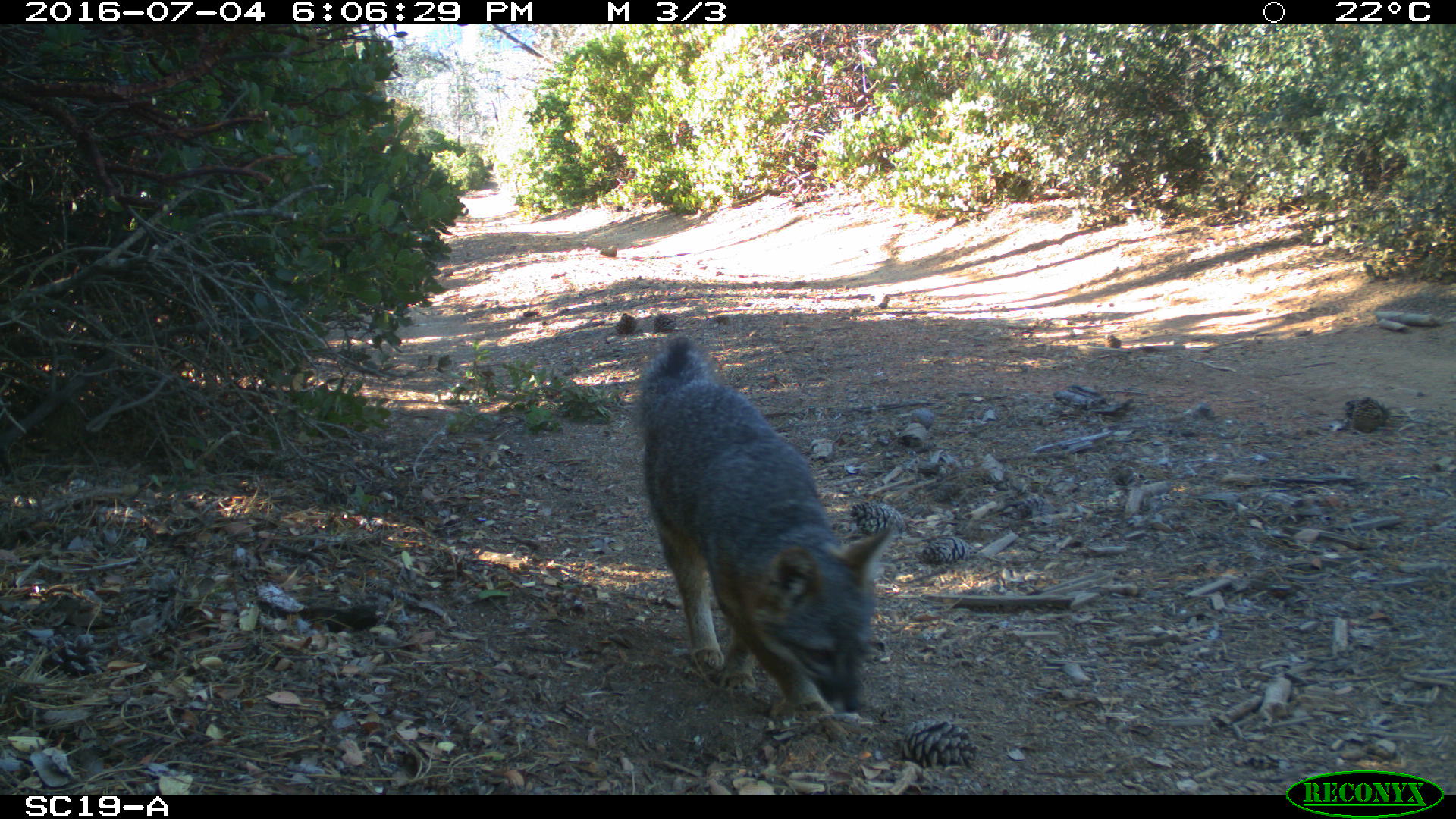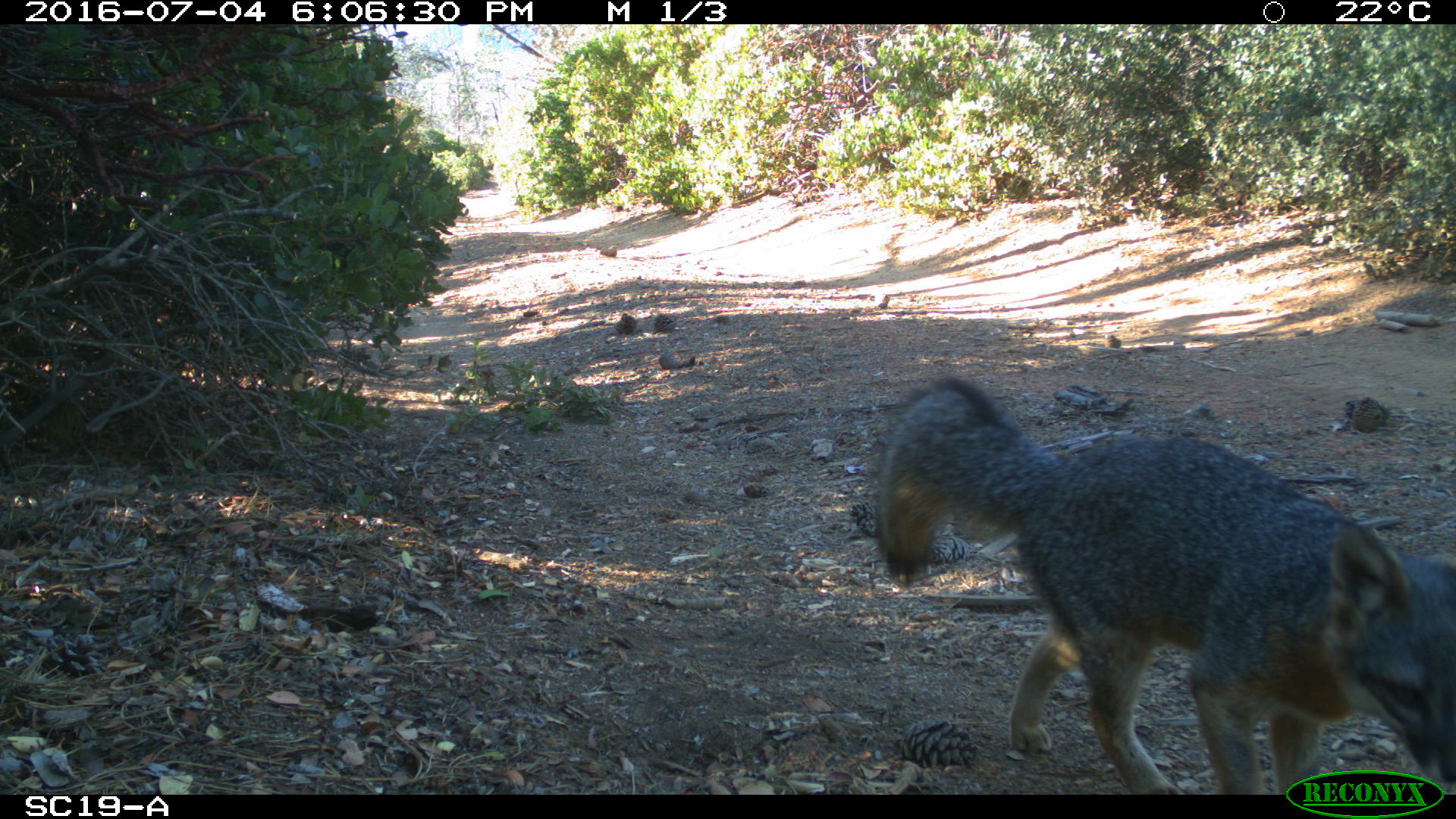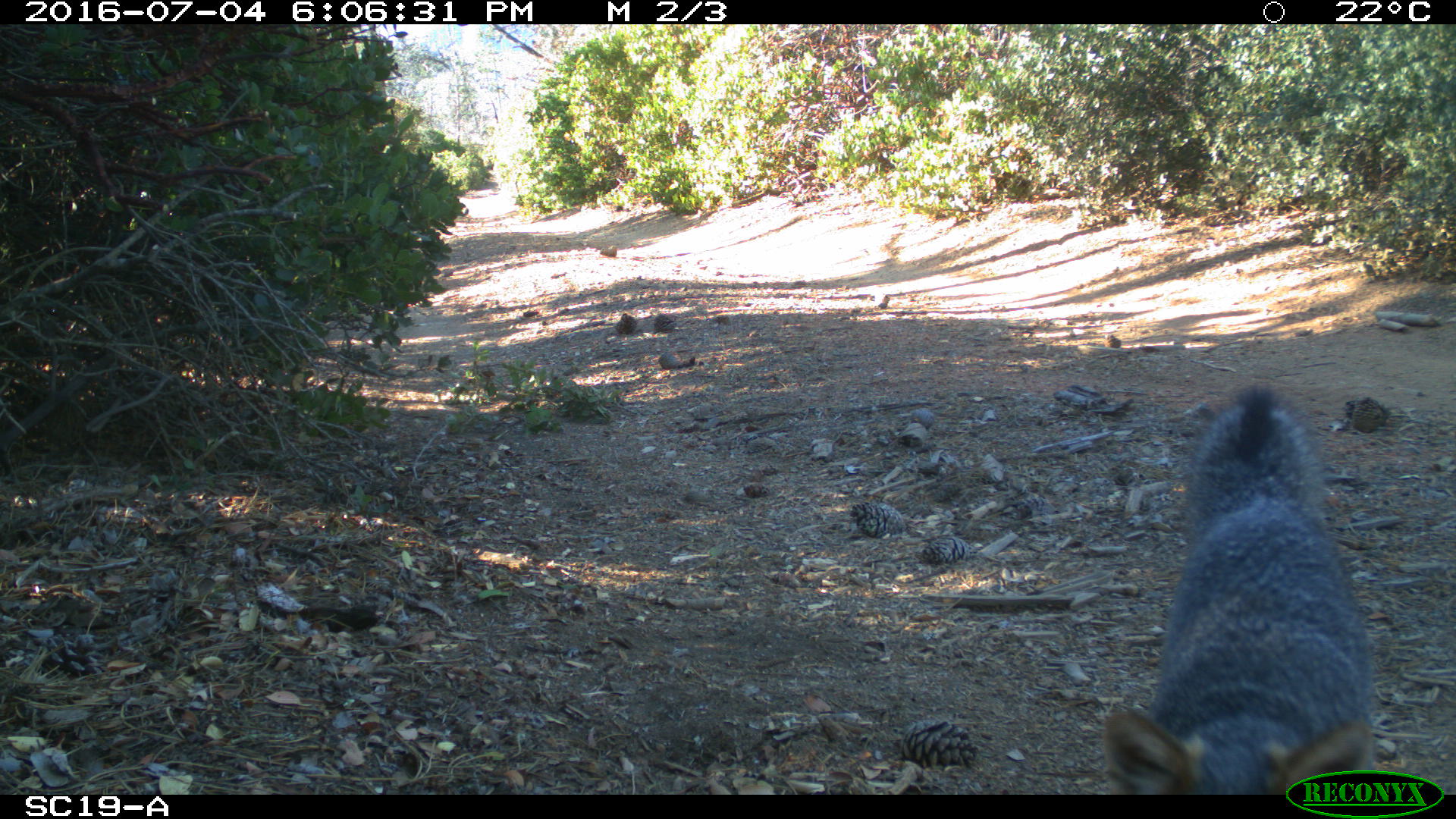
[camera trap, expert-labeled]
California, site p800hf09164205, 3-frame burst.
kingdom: Animalia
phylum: Chordata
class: Mammalia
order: Carnivora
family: Canidae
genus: Urocyon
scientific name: Urocyon littoralis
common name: island fox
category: fox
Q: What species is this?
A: Fox (island fox) (Urocyon littoralis).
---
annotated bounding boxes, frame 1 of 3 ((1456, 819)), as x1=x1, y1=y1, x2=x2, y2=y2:
fox: x1=638, y1=337, x2=896, y2=714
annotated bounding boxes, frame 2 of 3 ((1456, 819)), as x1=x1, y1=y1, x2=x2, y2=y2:
fox: x1=874, y1=375, x2=1455, y2=795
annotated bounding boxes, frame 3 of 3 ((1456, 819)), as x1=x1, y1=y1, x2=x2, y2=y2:
fox: x1=1104, y1=383, x2=1373, y2=795